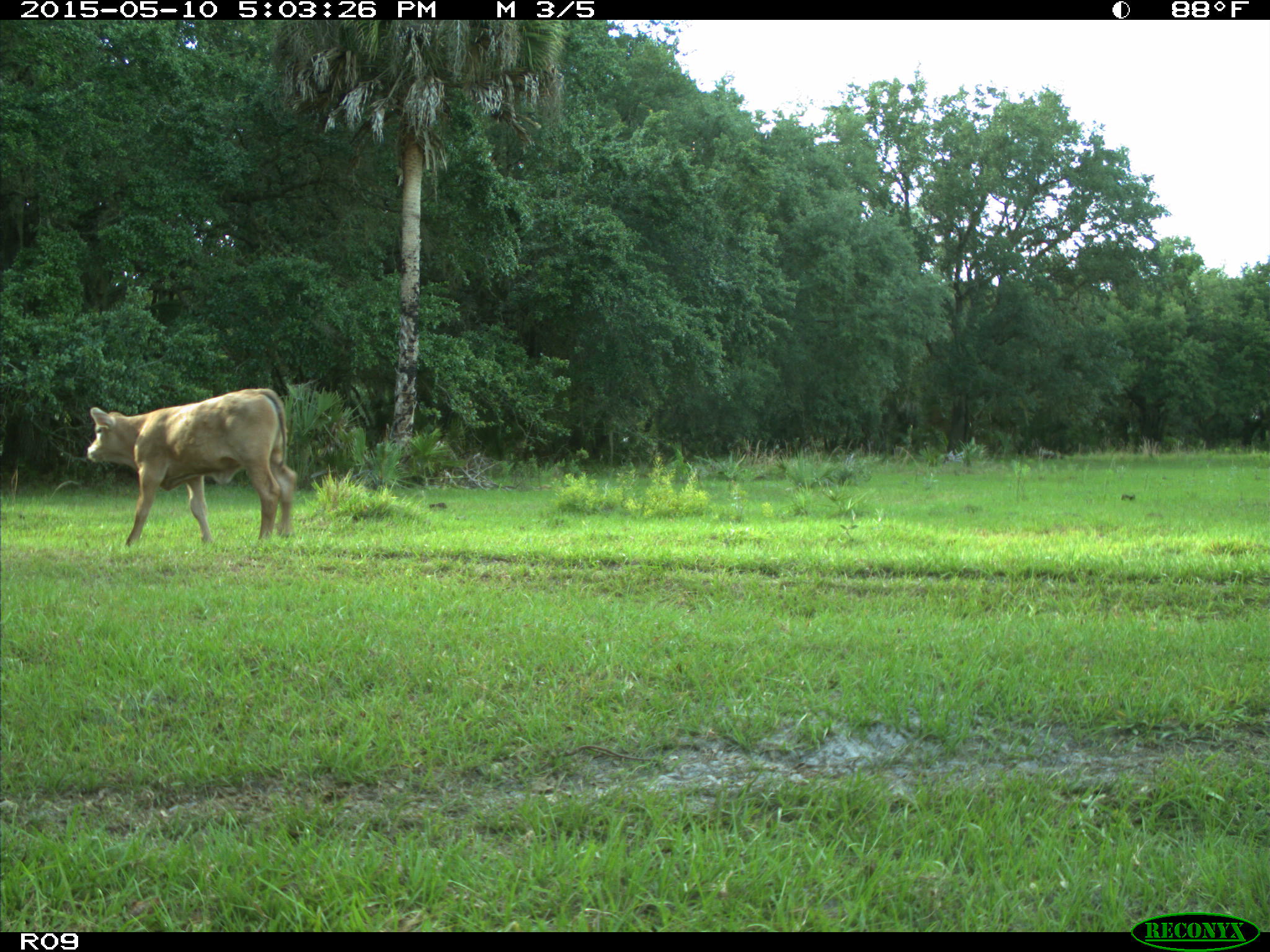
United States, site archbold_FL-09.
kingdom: Animalia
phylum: Chordata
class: Mammalia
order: Artiodactyla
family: Bovidae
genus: Bos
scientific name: Bos taurus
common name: domestic cow